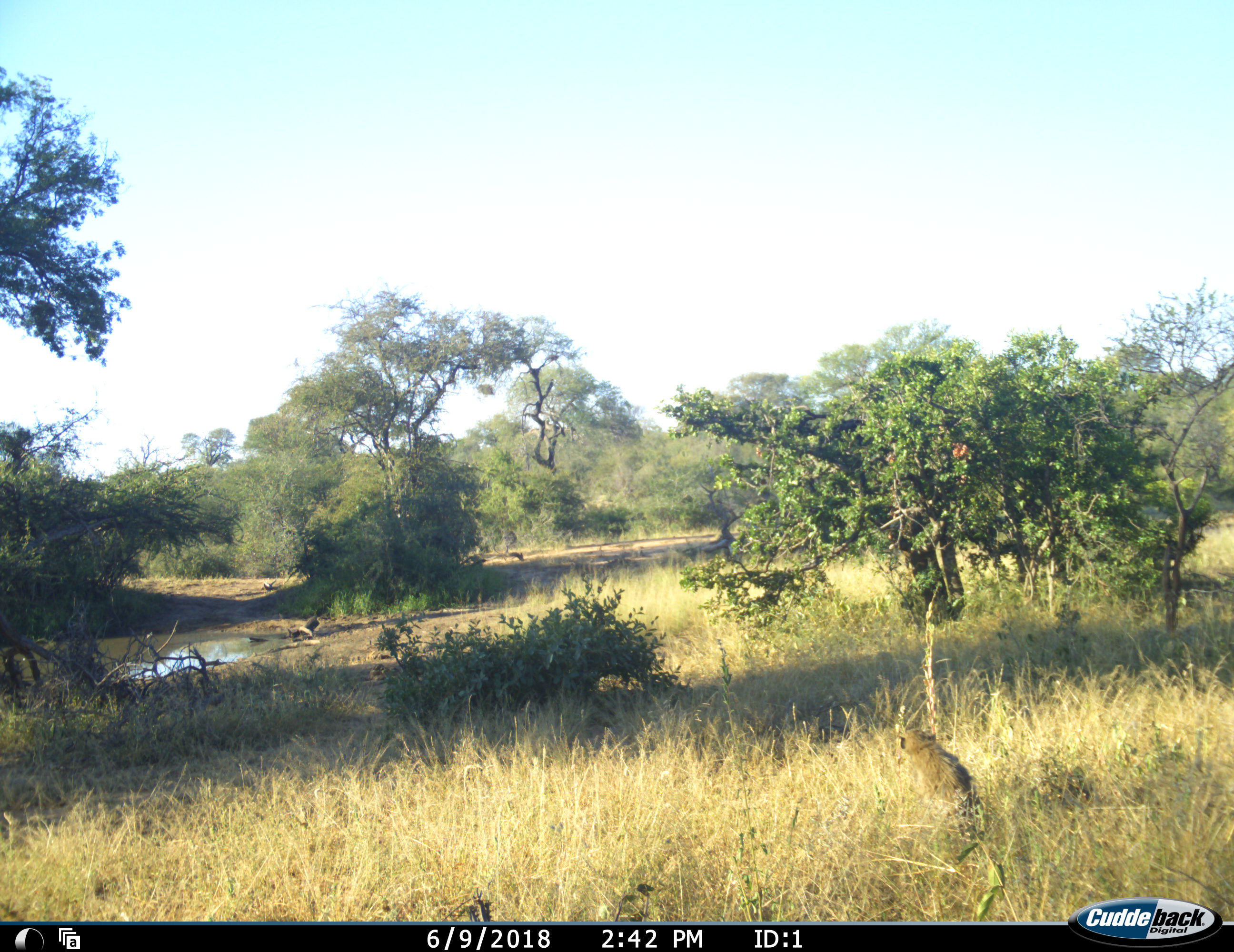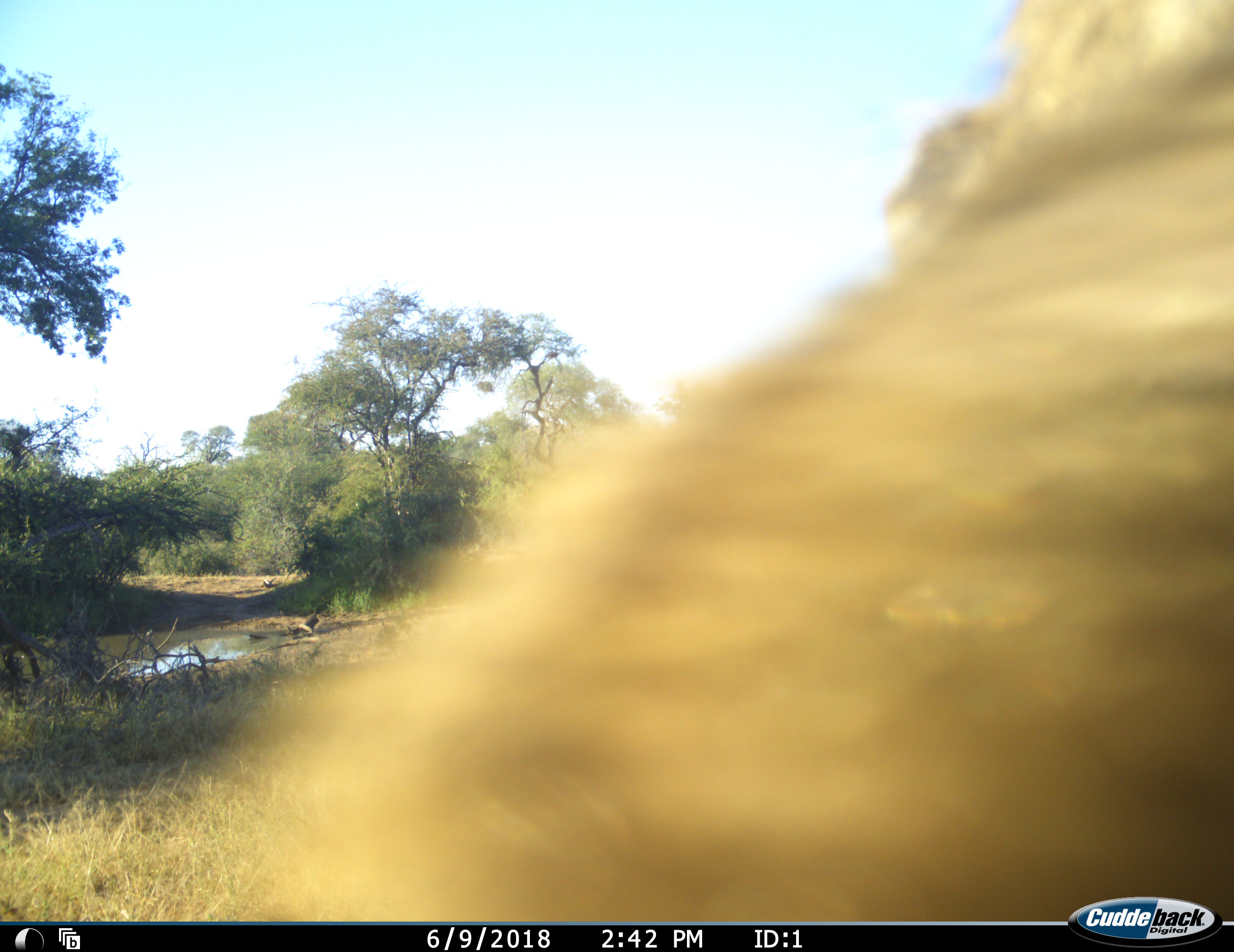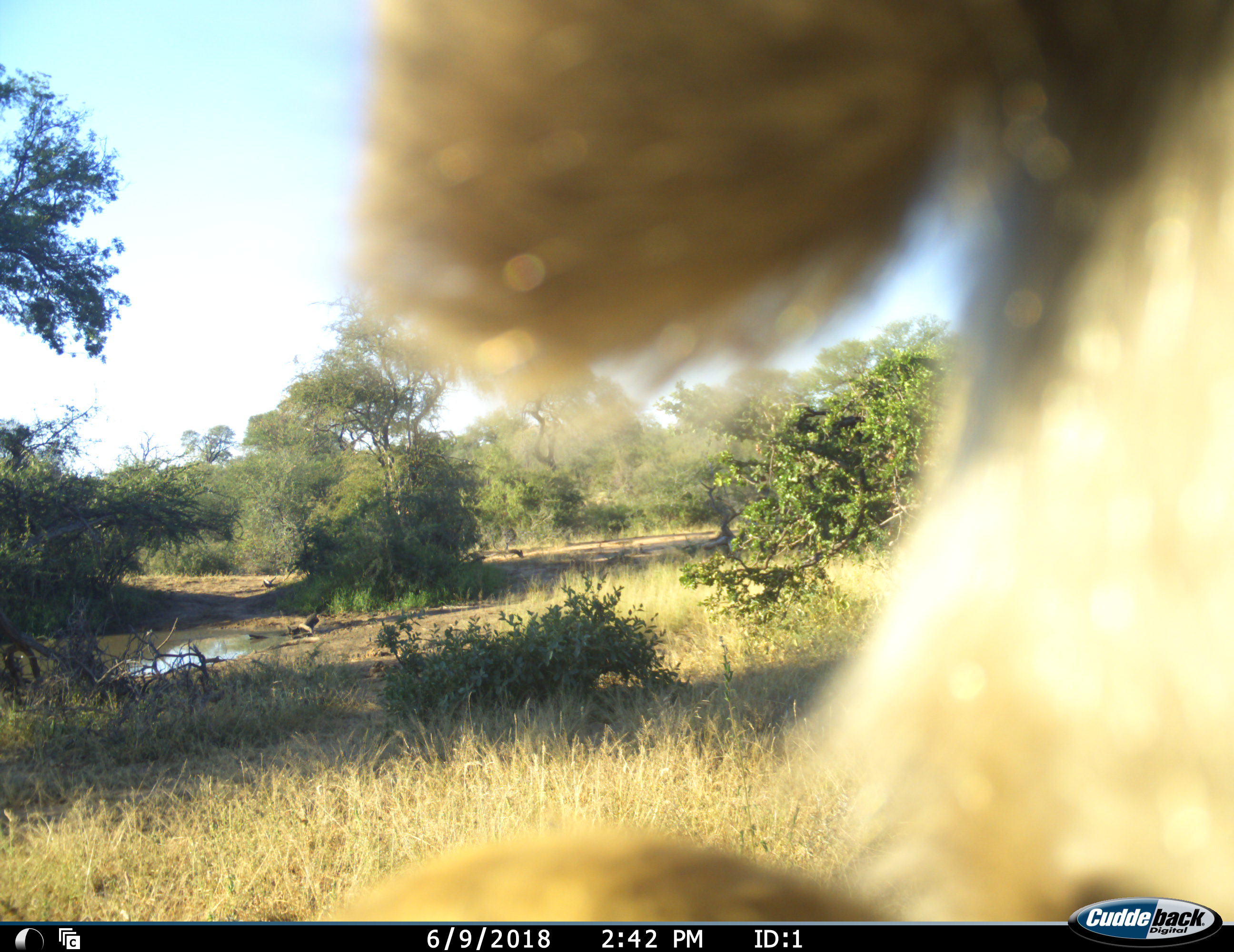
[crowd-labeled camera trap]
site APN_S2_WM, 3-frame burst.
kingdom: Animalia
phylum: Chordata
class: Mammalia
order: Primates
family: Cercopithecidae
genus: Chlorocebus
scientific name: Chlorocebus pygerythrus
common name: vervet monkey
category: monkeyvervet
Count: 2.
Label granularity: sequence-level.